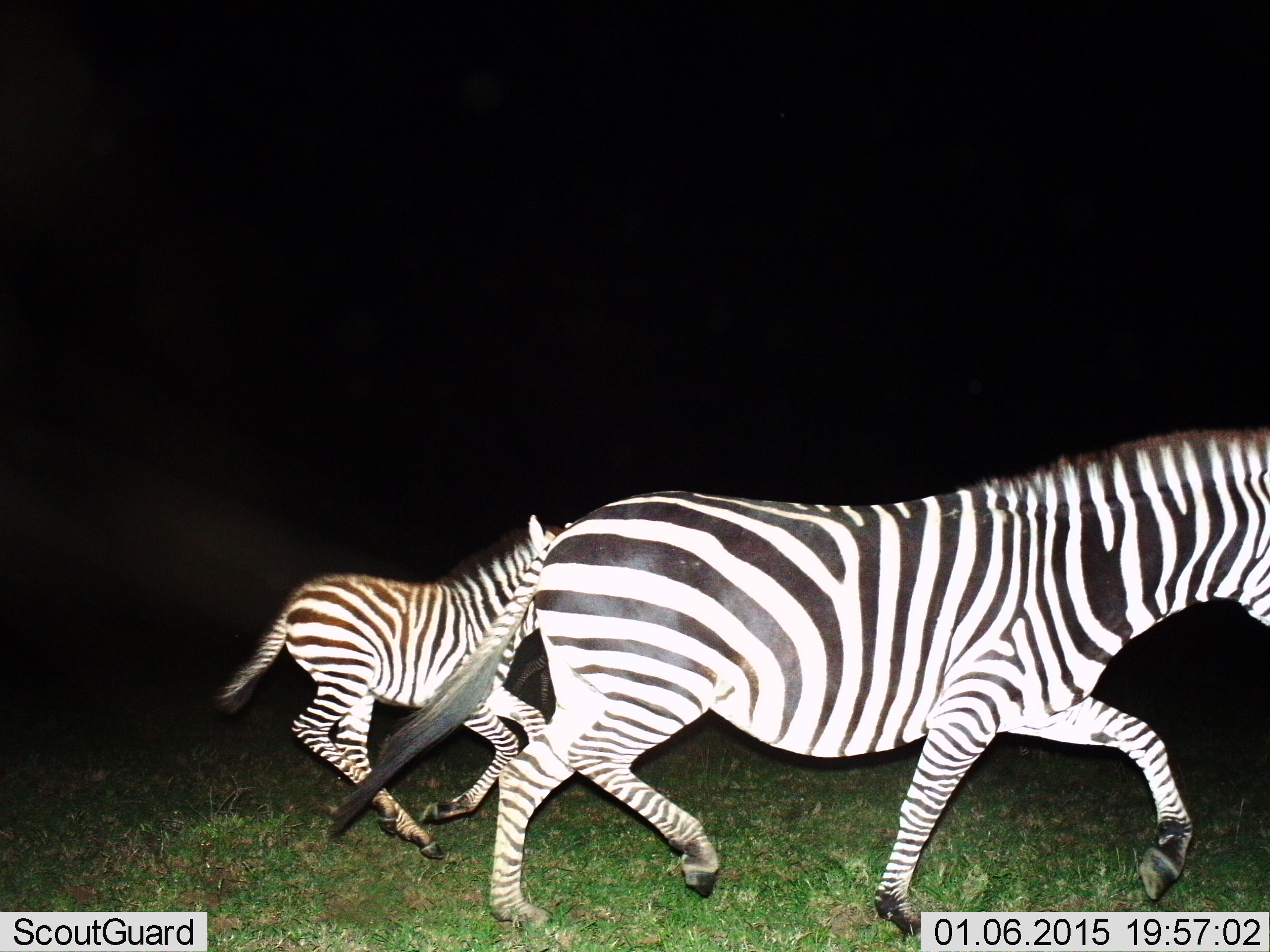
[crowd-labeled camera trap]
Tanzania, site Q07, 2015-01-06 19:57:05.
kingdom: Animalia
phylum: Chordata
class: Mammalia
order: Perissodactyla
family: Equidae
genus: Equus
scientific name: Equus quagga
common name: plains zebra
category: zebra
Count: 2.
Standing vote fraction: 0%.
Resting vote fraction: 0%.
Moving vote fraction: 100%.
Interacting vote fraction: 0%.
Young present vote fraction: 80%.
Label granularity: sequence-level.